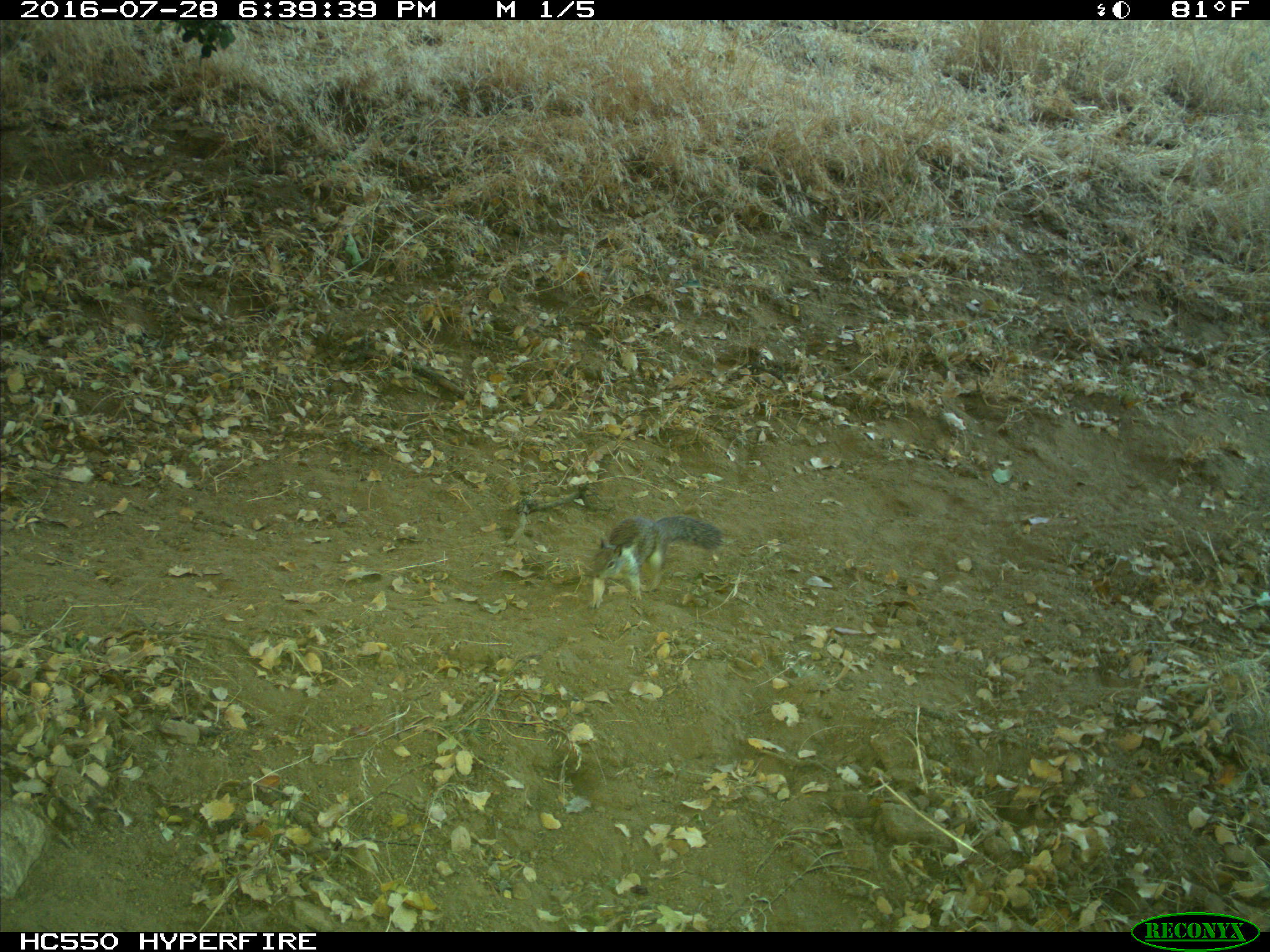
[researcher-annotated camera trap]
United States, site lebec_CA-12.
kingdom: Animalia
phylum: Chordata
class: Mammalia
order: Rodentia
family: Sciuridae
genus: Otospermophilus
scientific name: Otospermophilus beecheyi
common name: california ground squirrel